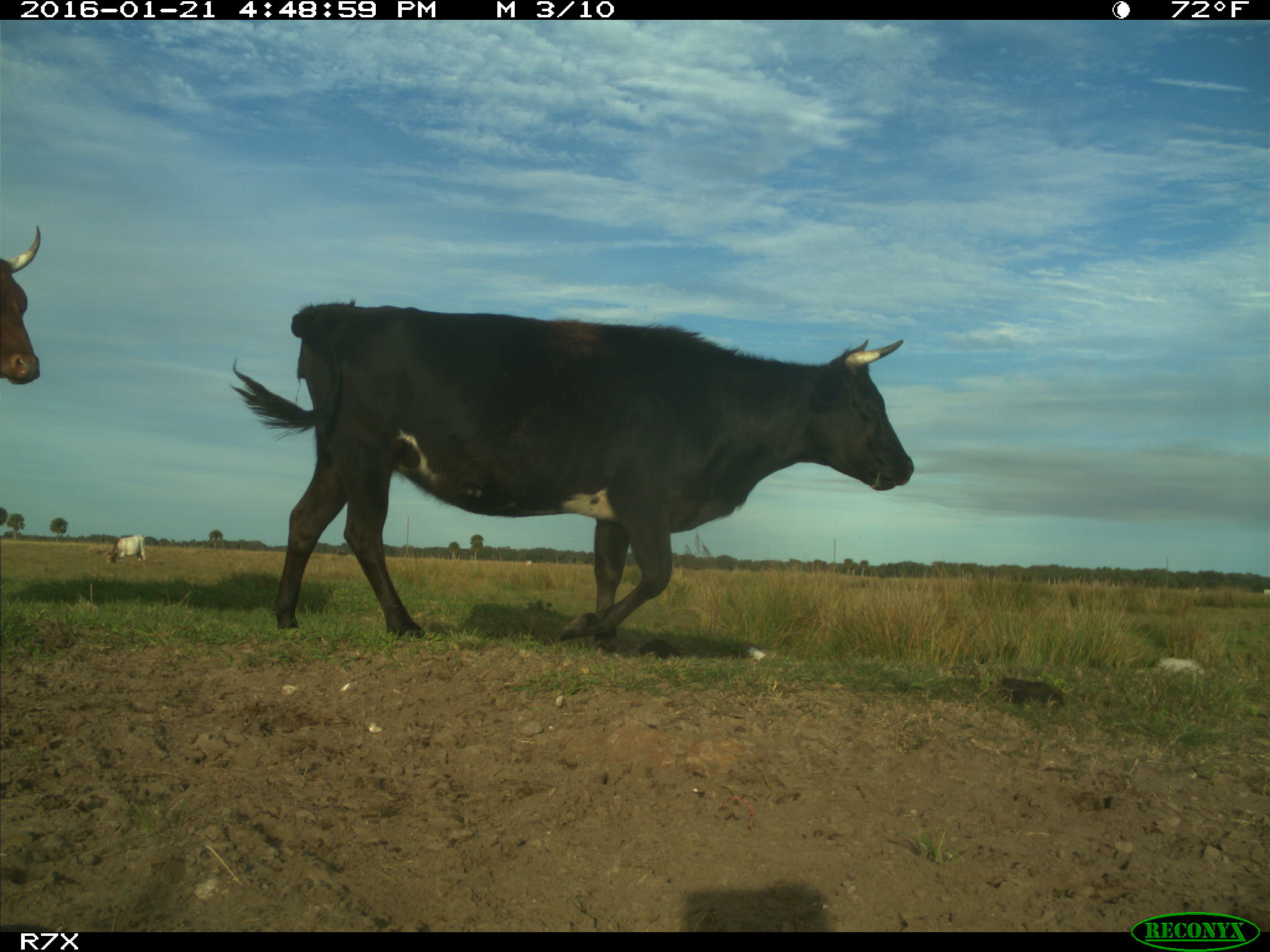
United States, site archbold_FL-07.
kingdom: Animalia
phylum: Chordata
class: Mammalia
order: Artiodactyla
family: Bovidae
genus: Bos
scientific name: Bos taurus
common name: domestic cow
Bos taurus (domestic cow).